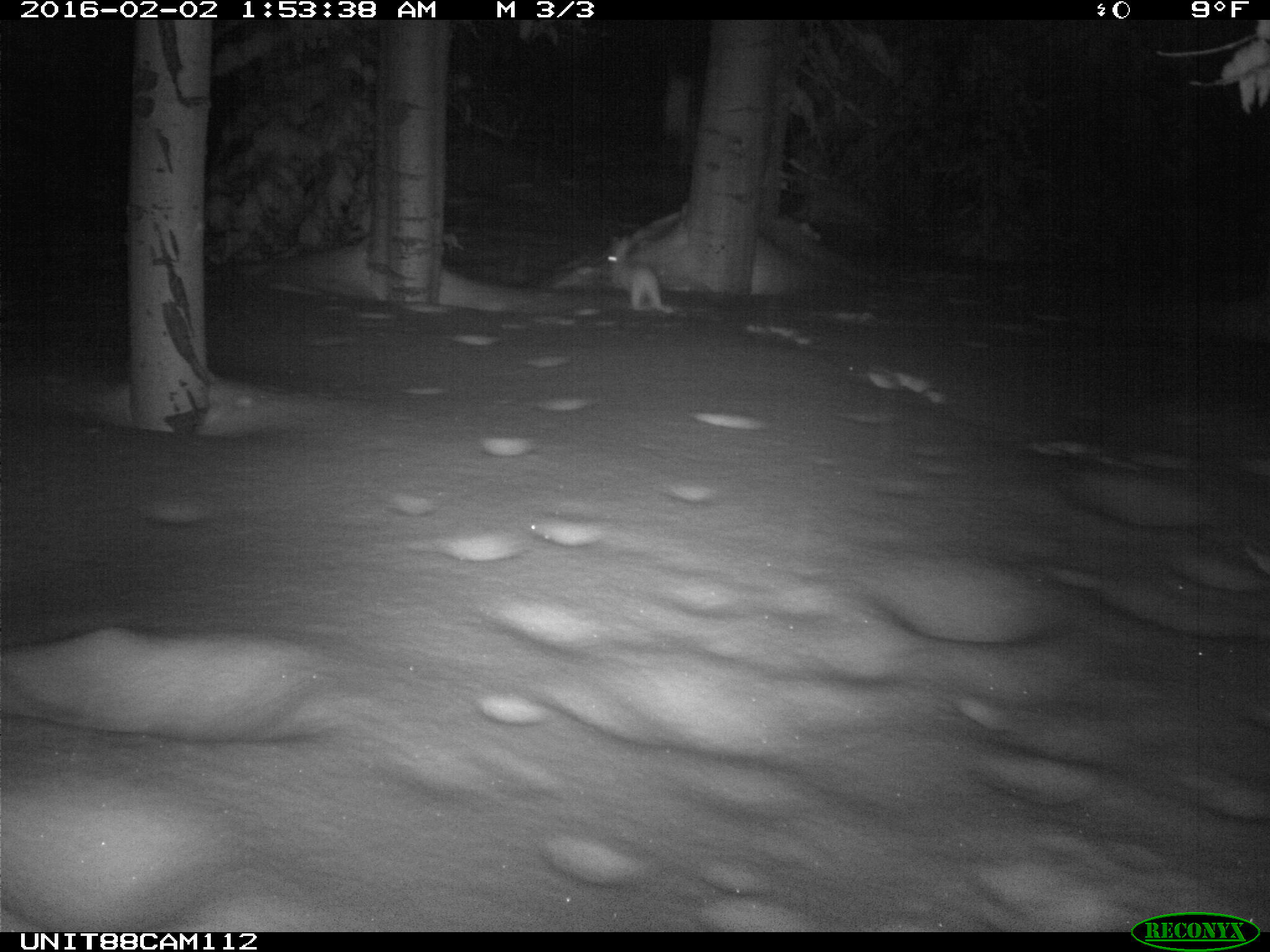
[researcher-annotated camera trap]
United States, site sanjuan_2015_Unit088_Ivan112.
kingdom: Animalia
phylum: Chordata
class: Mammalia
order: Lagomorpha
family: Leporidae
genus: Lepus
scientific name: Lepus americanus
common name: snowshoe hare